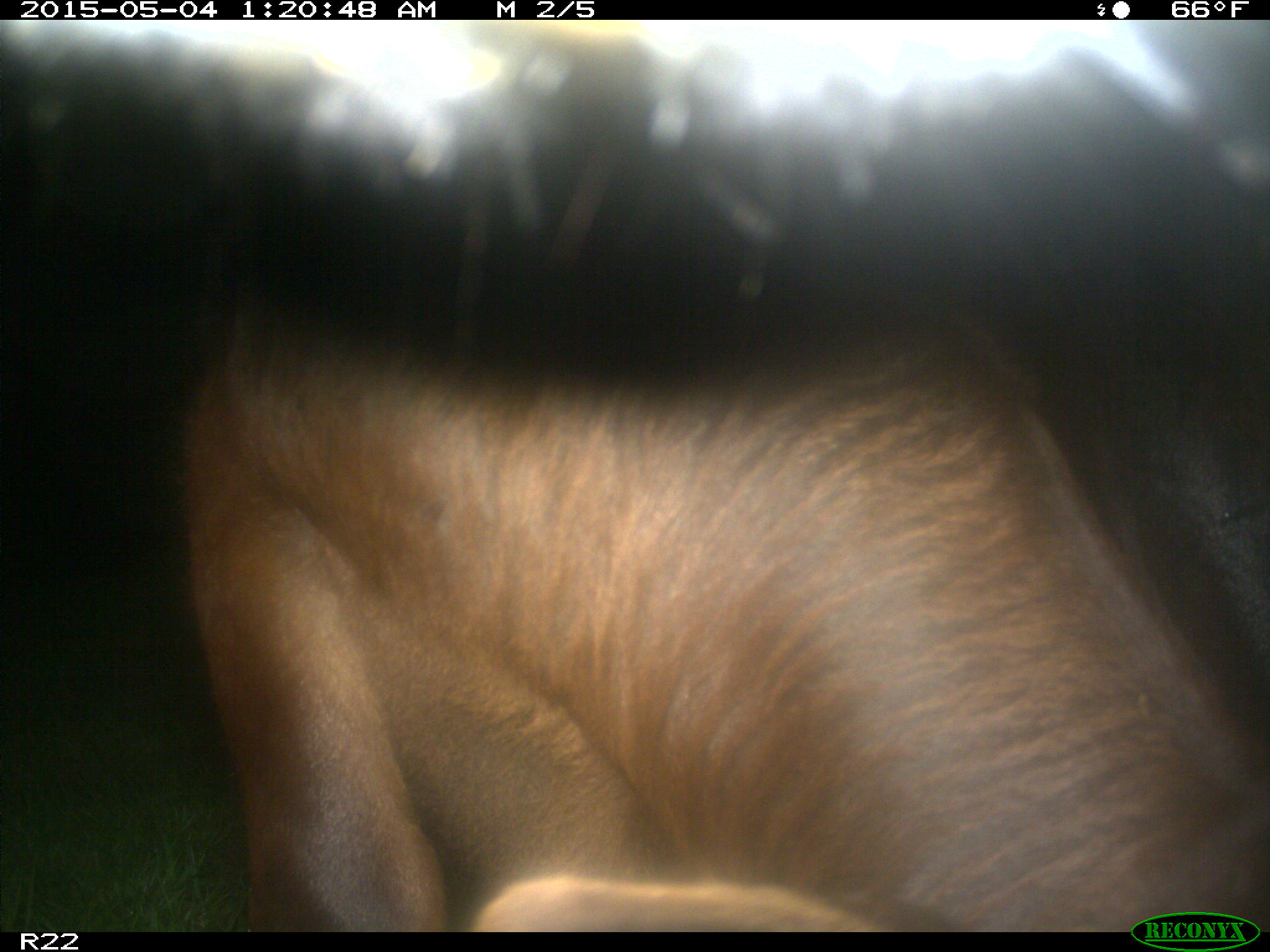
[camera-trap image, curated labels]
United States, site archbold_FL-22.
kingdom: Animalia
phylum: Chordata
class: Mammalia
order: Artiodactyla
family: Bovidae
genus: Bos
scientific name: Bos taurus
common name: domestic cow